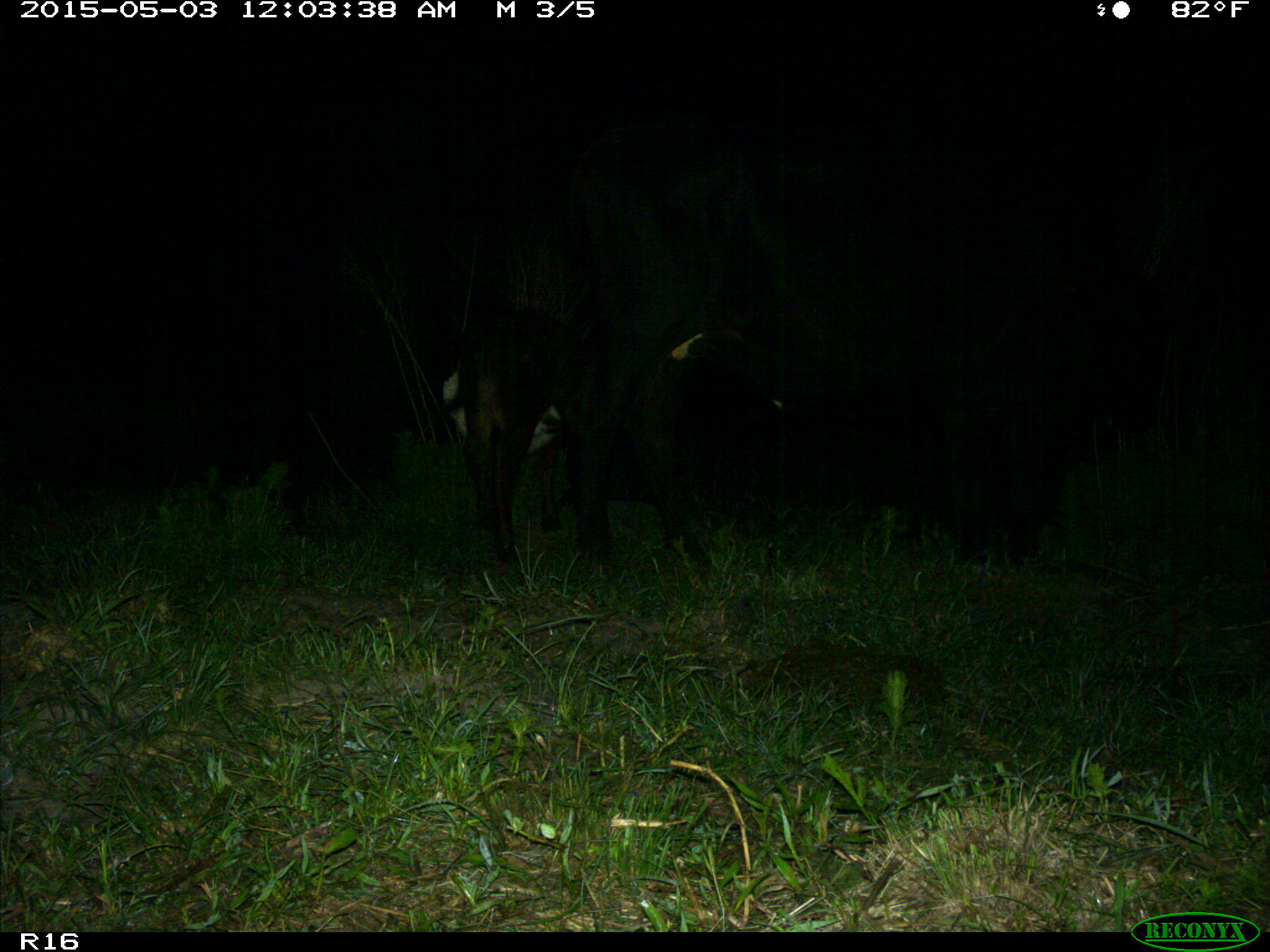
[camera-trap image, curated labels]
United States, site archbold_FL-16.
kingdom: Animalia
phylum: Chordata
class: Mammalia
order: Artiodactyla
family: Bovidae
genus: Bos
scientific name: Bos taurus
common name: domestic cow